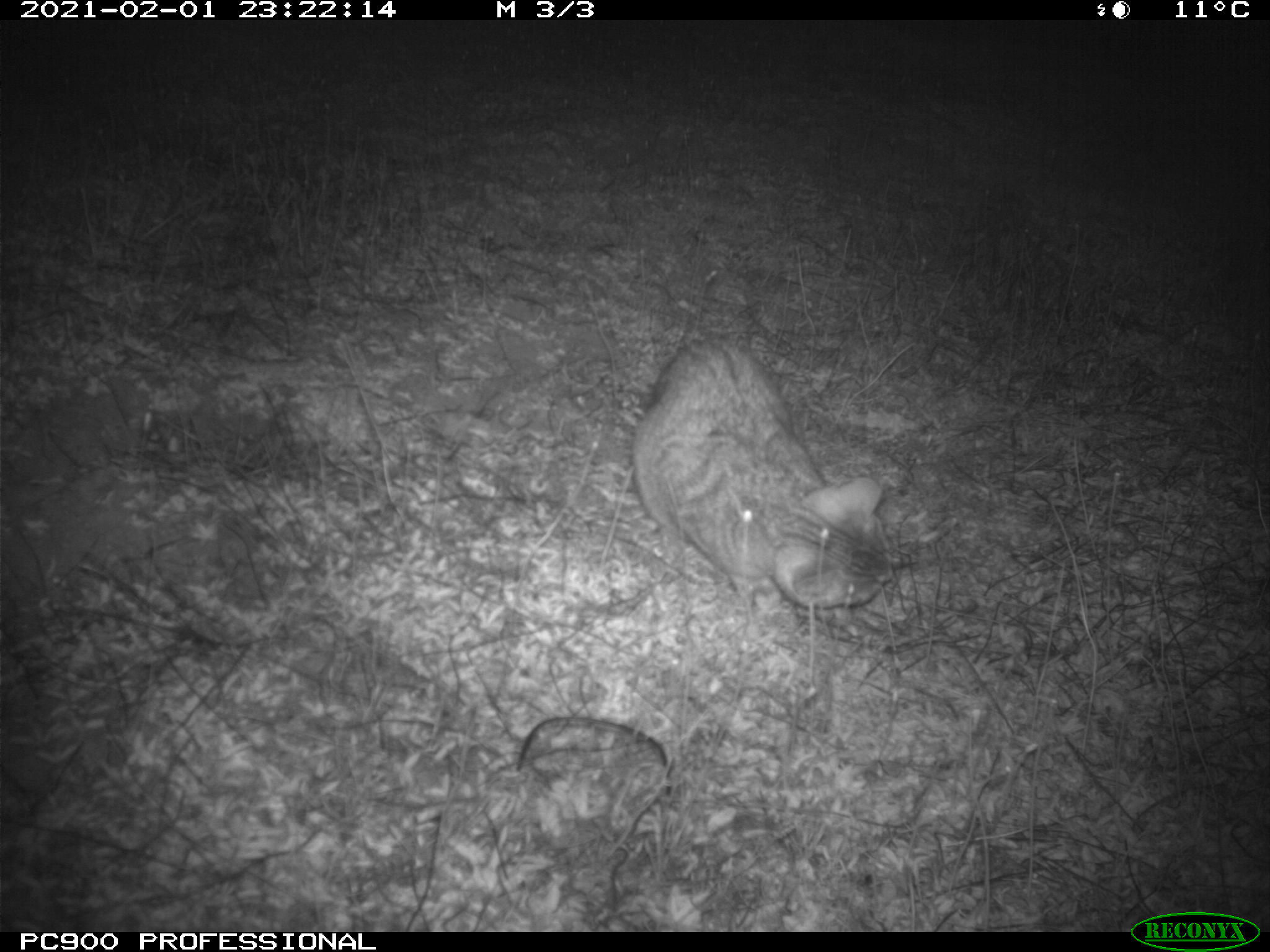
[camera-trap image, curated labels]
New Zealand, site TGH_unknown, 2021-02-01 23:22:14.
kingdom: Animalia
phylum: Chordata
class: Mammalia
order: Carnivora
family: Felidae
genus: Felis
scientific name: Felis catus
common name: domestic cat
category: cat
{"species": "cat (domestic cat) (Felis catus)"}